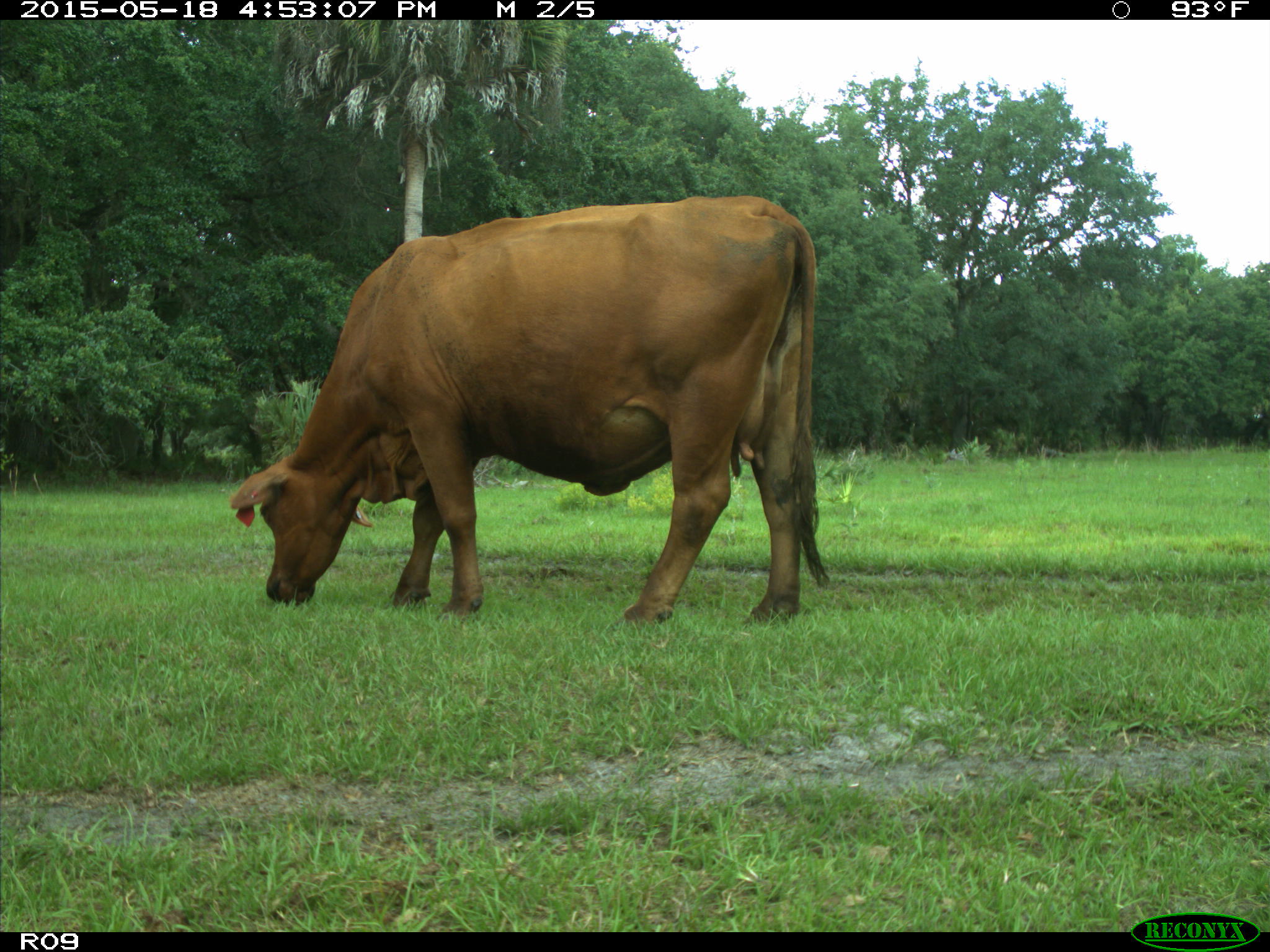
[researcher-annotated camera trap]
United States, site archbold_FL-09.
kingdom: Animalia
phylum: Chordata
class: Mammalia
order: Artiodactyla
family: Bovidae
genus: Bos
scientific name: Bos taurus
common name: domestic cow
Bos taurus (domestic cow).